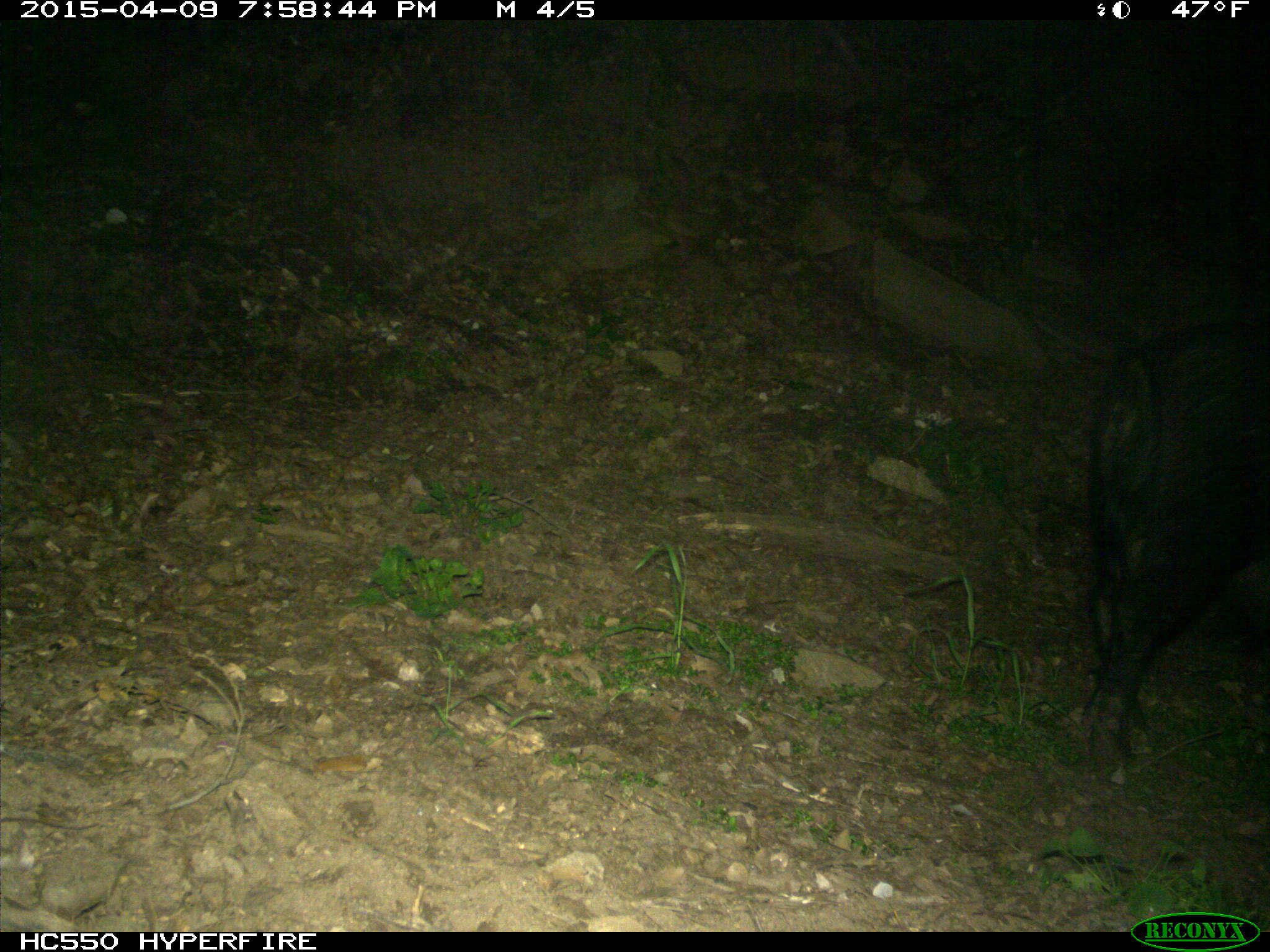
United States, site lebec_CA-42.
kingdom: Animalia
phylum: Chordata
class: Mammalia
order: Artiodactyla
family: Suidae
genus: Sus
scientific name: Sus scrofa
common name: wild boar